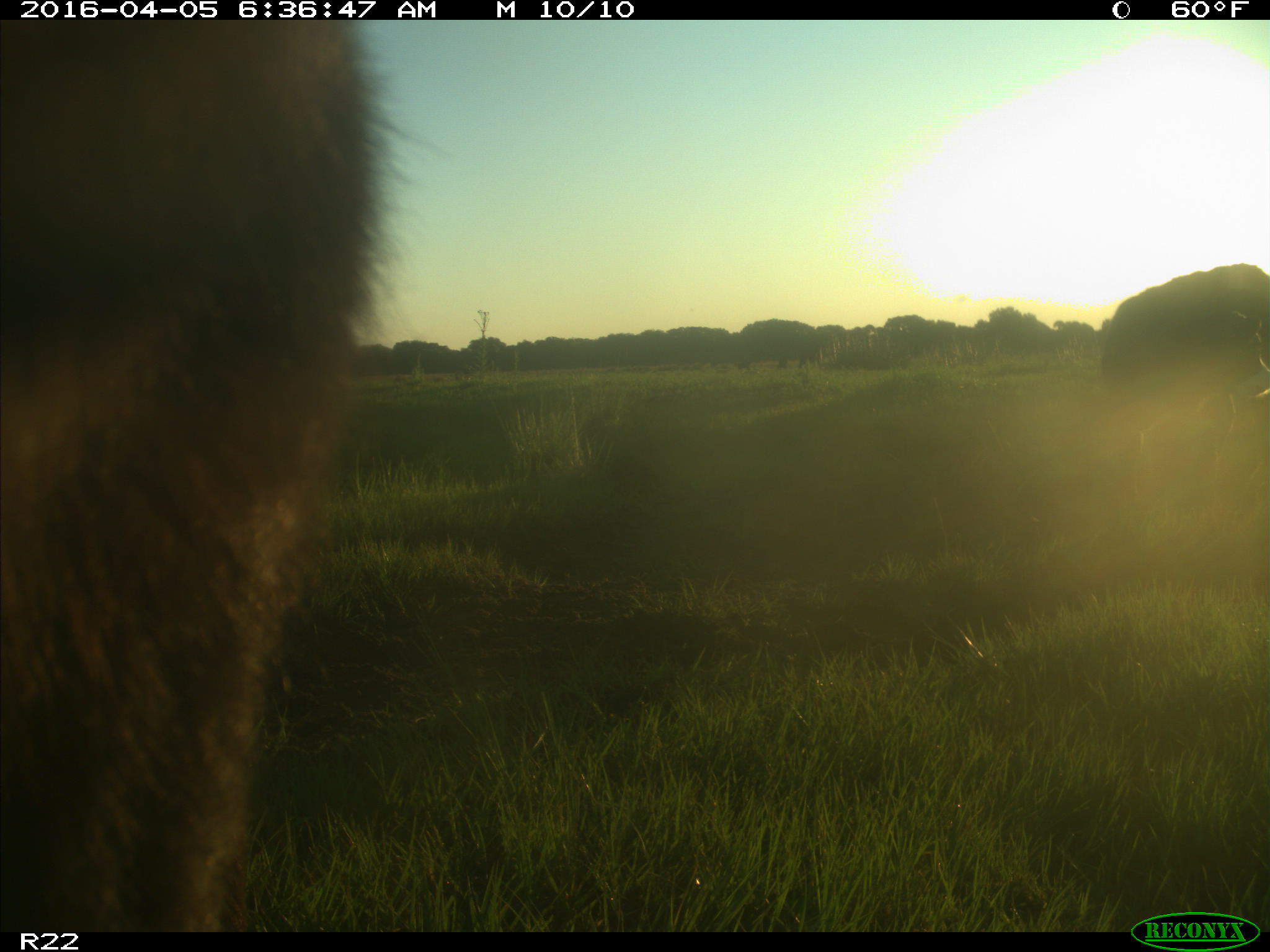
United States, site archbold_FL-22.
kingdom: Animalia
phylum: Chordata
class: Mammalia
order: Artiodactyla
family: Bovidae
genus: Bos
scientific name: Bos taurus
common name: domestic cow